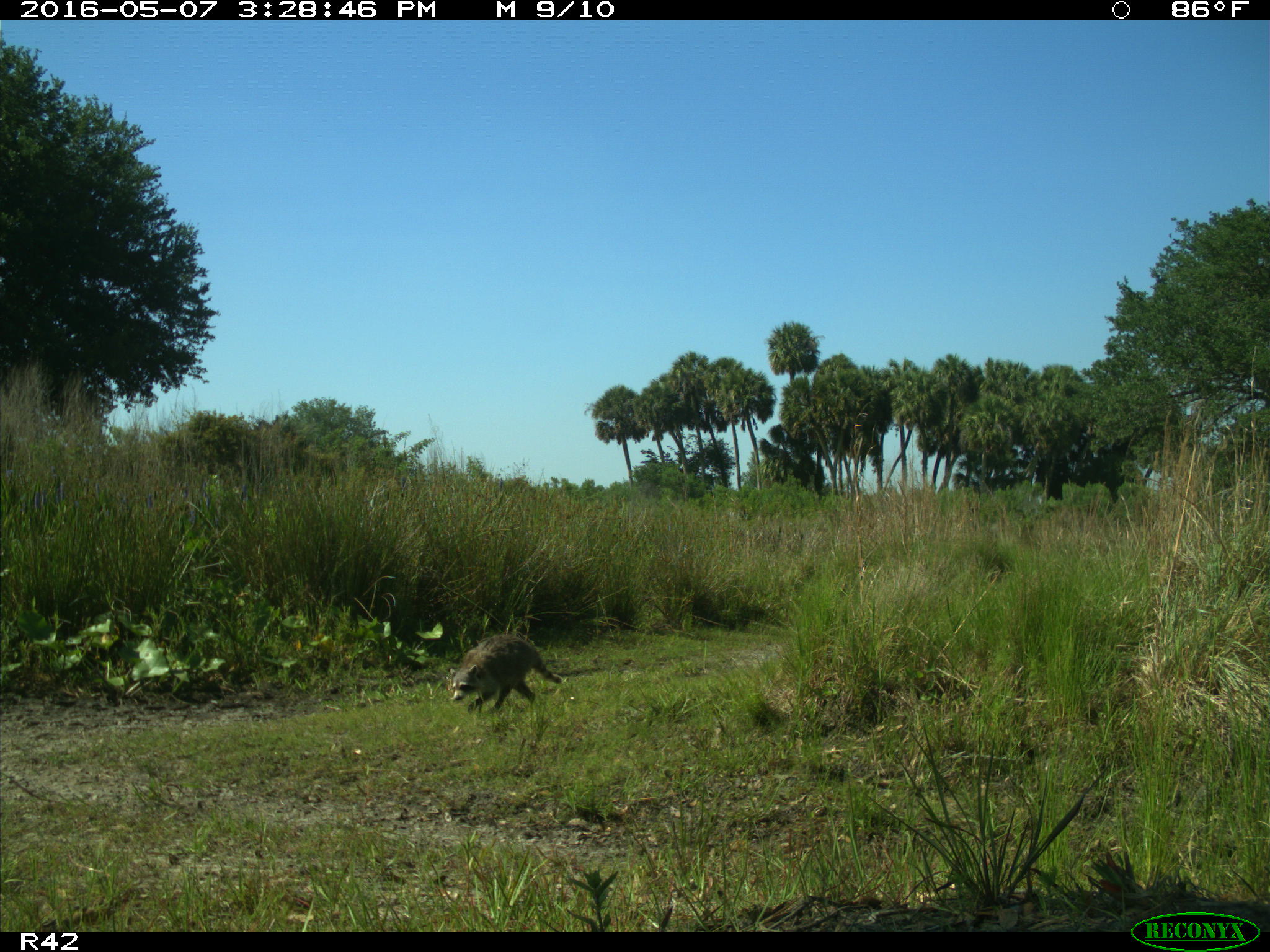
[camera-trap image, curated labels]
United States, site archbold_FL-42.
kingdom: Animalia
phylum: Chordata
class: Mammalia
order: Artiodactyla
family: Bovidae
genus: Bos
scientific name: Bos taurus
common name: domestic cow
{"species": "Bos taurus (domestic cow)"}